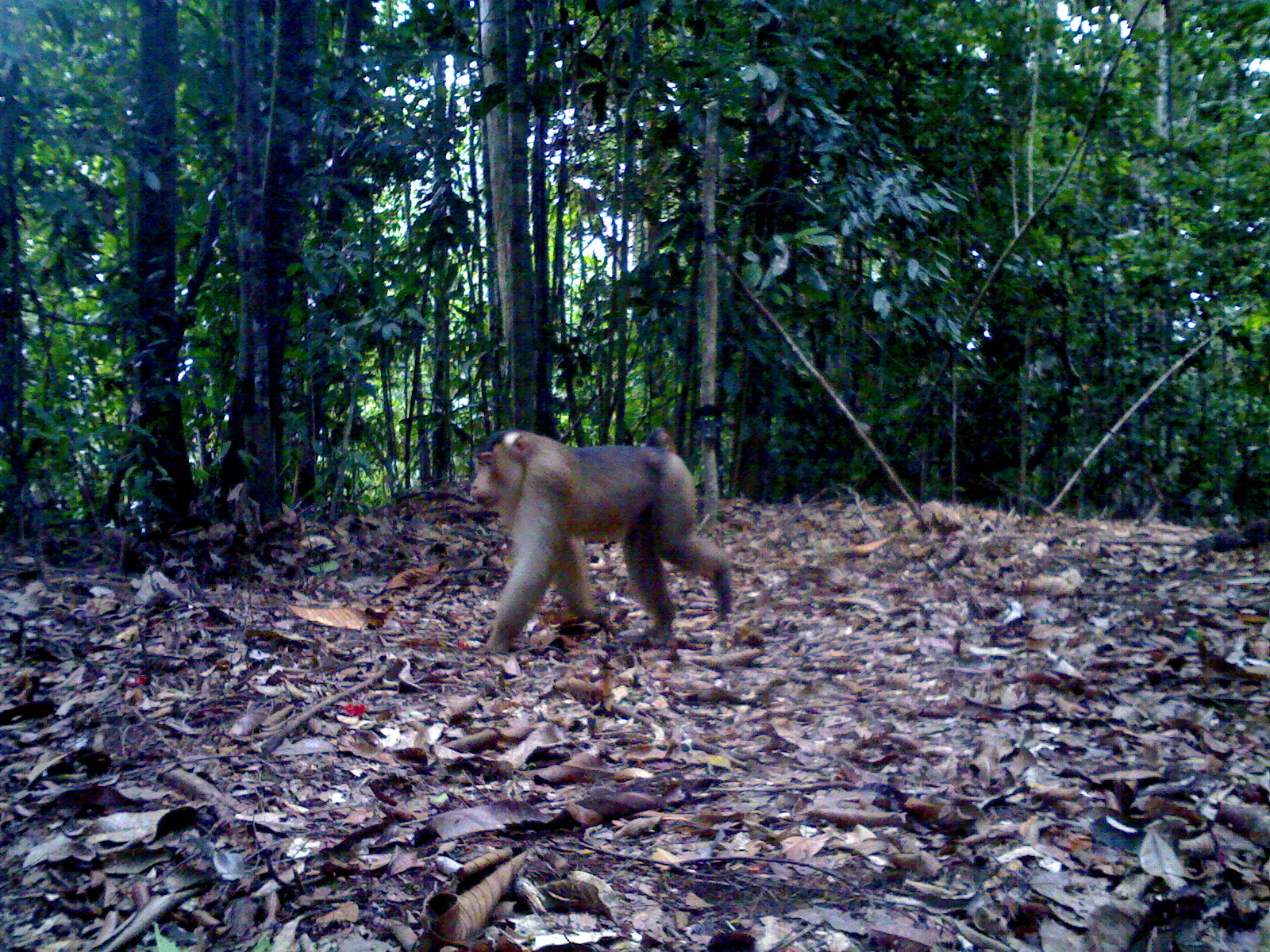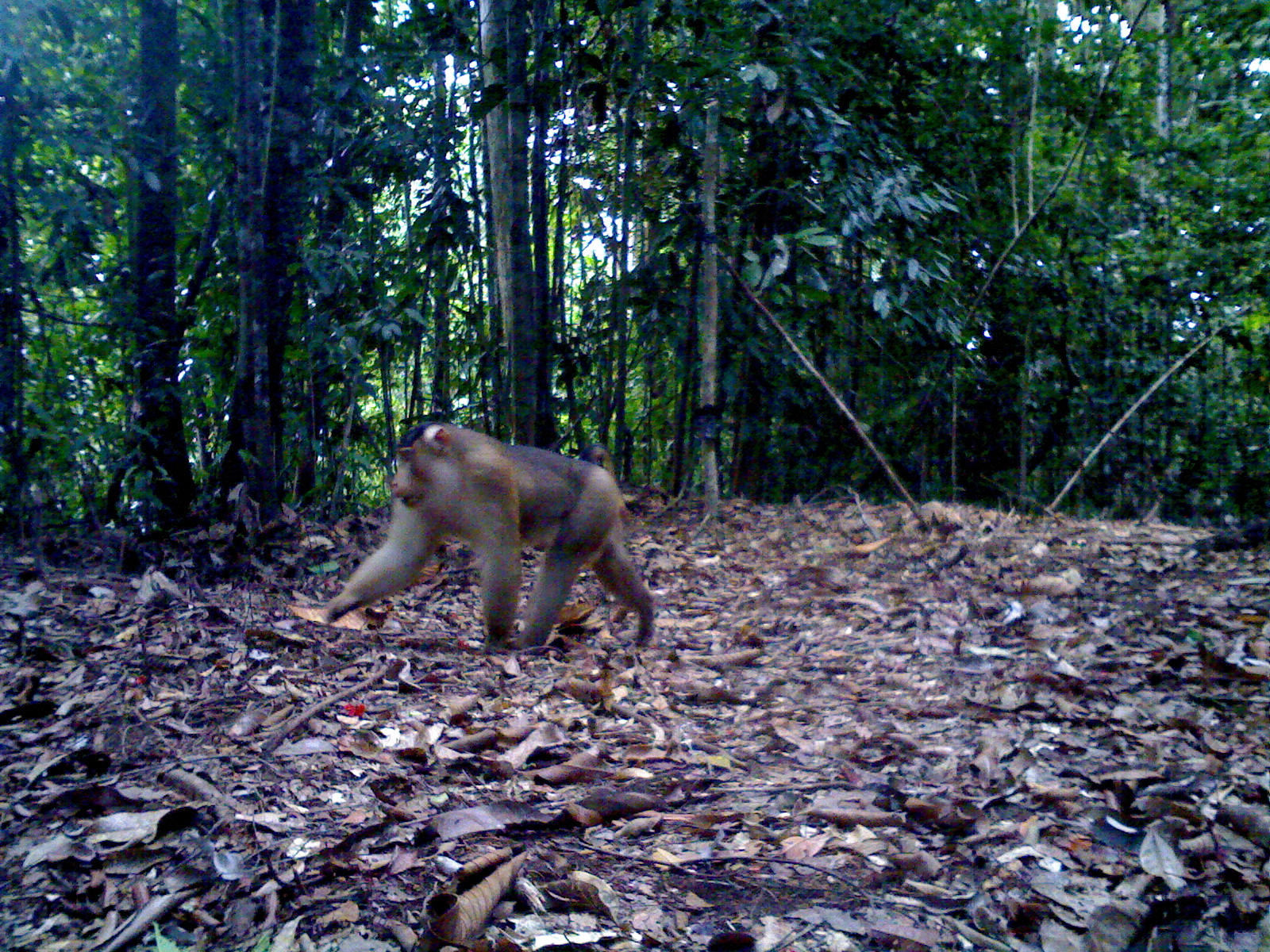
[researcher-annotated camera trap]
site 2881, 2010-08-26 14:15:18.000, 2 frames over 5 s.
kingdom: Animalia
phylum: Chordata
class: Mammalia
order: Primates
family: Cercopithecidae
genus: Macaca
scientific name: Macaca nemestrina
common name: southern pig-tailed macaque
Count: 1.